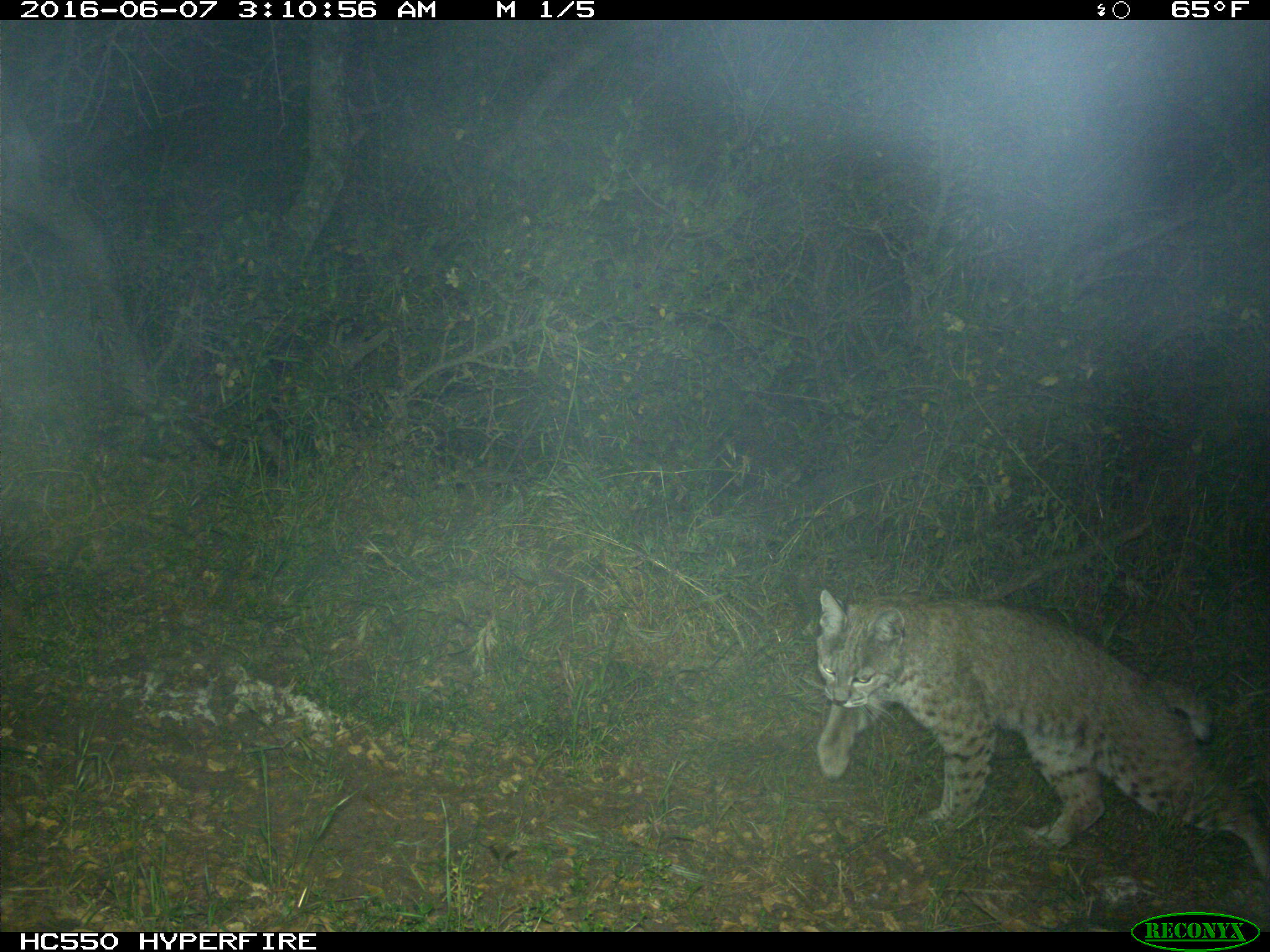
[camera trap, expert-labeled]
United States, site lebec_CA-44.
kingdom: Animalia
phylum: Chordata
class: Mammalia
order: Carnivora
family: Felidae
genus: Lynx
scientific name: Lynx rufus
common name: bobcat